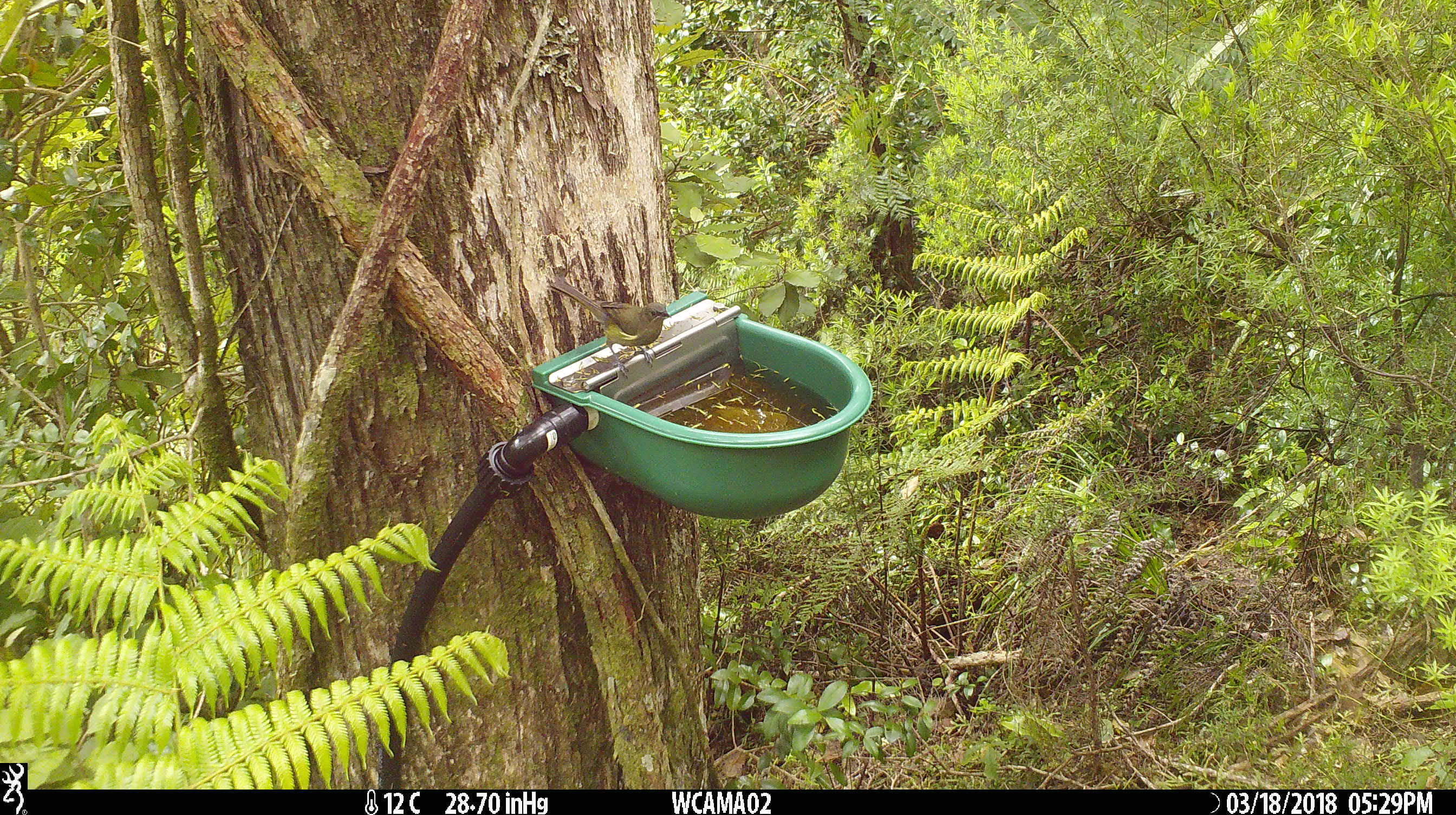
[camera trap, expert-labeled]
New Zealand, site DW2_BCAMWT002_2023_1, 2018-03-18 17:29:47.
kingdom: Animalia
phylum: Chordata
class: Aves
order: Passeriformes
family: Meliphagidae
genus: Anthornis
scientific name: Anthornis melanura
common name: new zealand bellbird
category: bellbird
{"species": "bellbird (new zealand bellbird) (Anthornis melanura)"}